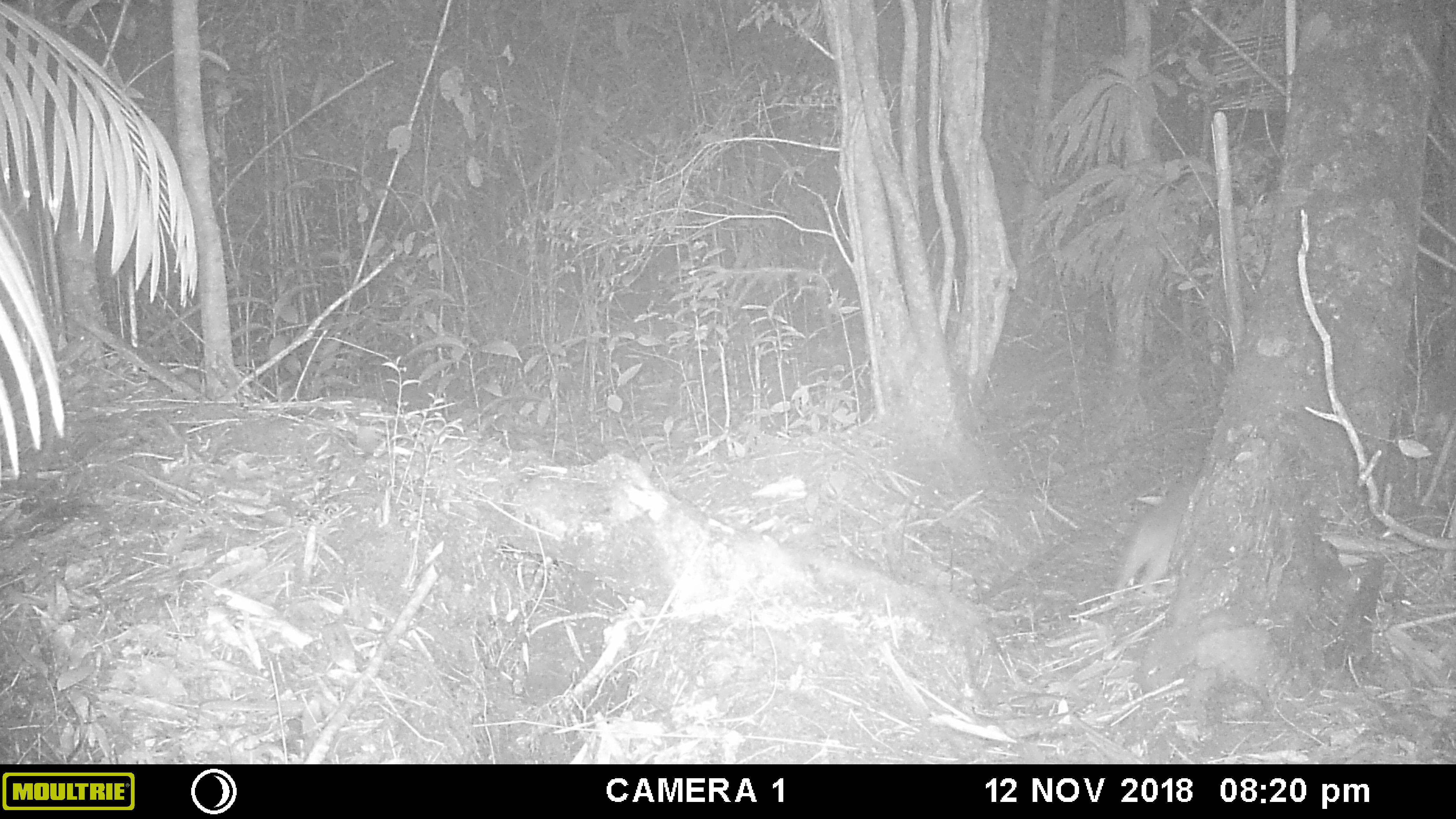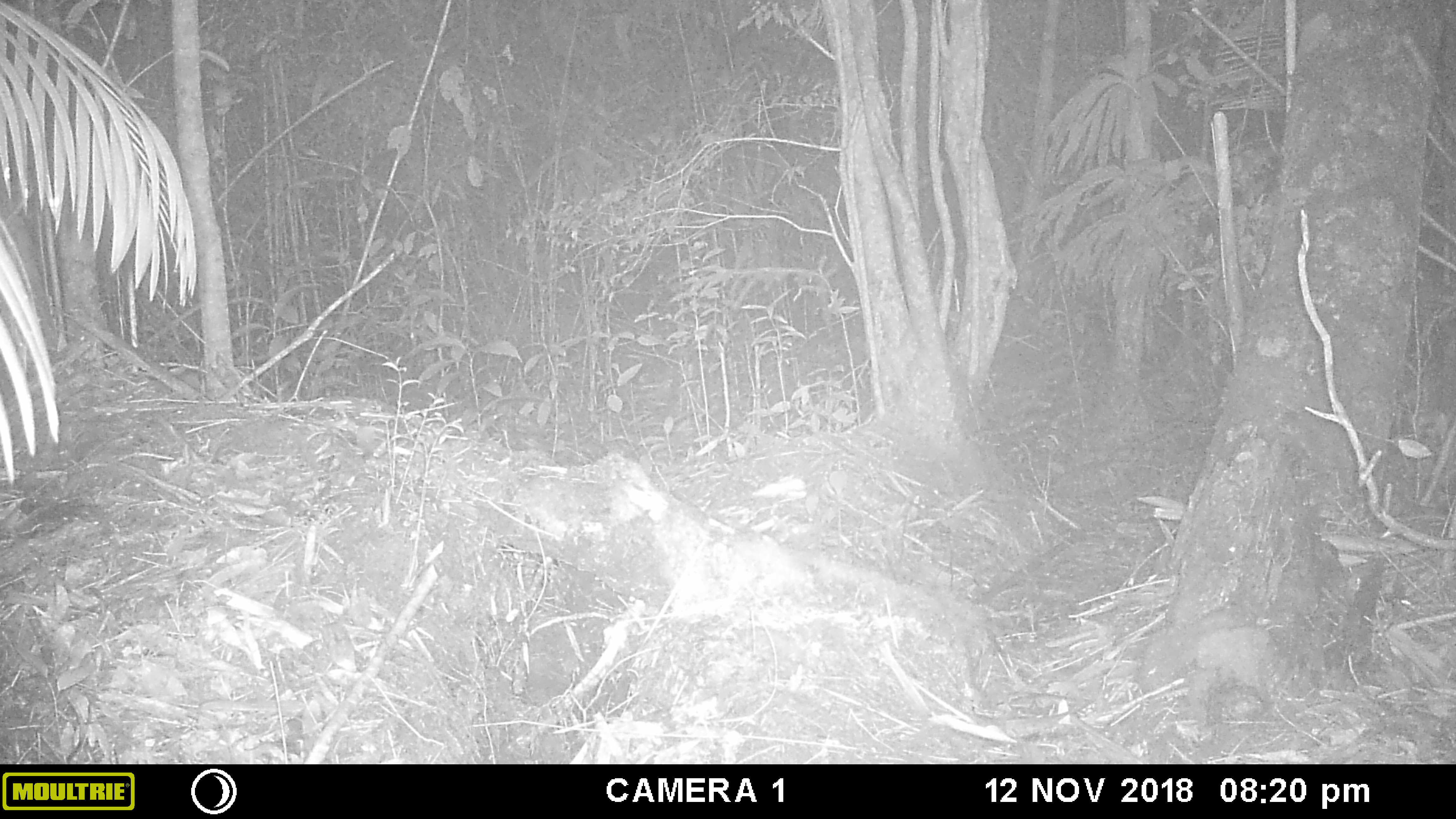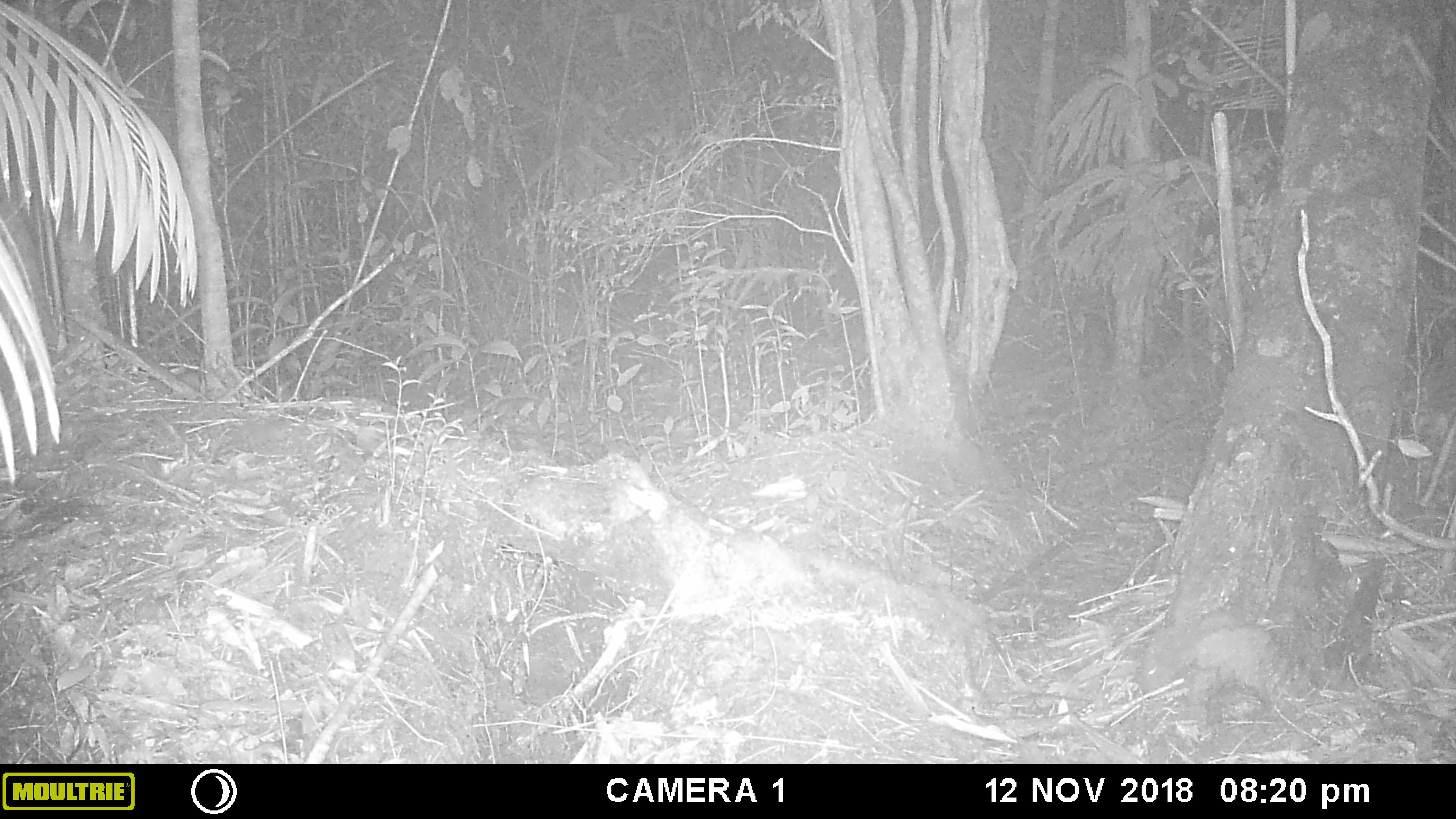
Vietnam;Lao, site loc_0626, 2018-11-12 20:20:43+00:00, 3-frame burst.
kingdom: Animalia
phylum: Chordata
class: Mammalia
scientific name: Mammalia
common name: mammal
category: unidentified small mammal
Unidentified small mammal (mammal) (Mammalia). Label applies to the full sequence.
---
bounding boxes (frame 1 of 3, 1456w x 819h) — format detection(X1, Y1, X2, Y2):
unidentified small mammal: detection(1110, 470, 1196, 594)